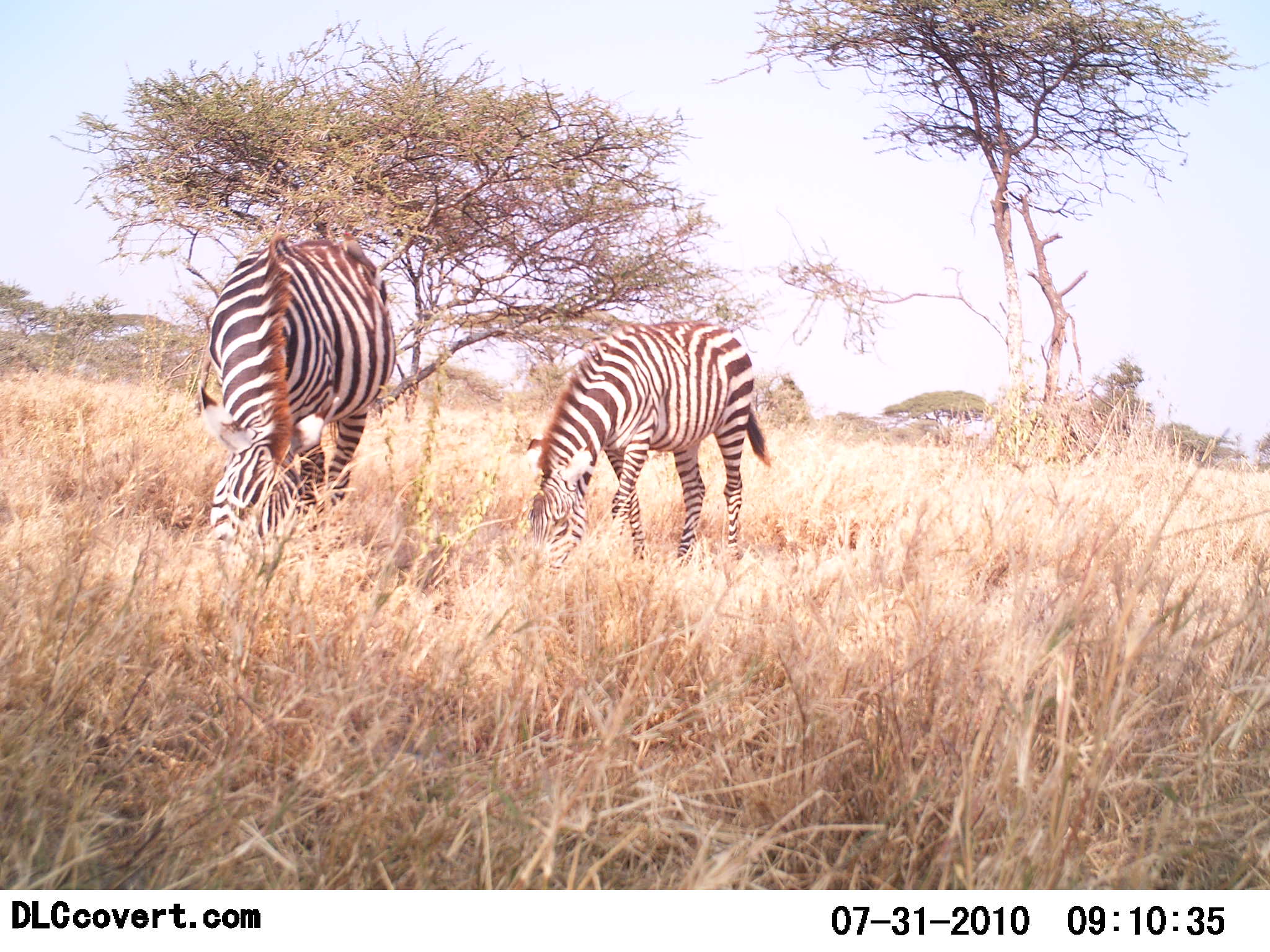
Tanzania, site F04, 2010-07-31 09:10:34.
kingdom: Animalia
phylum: Chordata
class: Mammalia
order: Perissodactyla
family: Equidae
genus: Equus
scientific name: Equus quagga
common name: plains zebra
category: zebra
Zebra (plains zebra) (Equus quagga), count 2. Behavior (volunteer vote fractions): standing 33%, resting 0%, moving 6%, interacting 0%. Young present (vote fraction): 6%. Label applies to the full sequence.